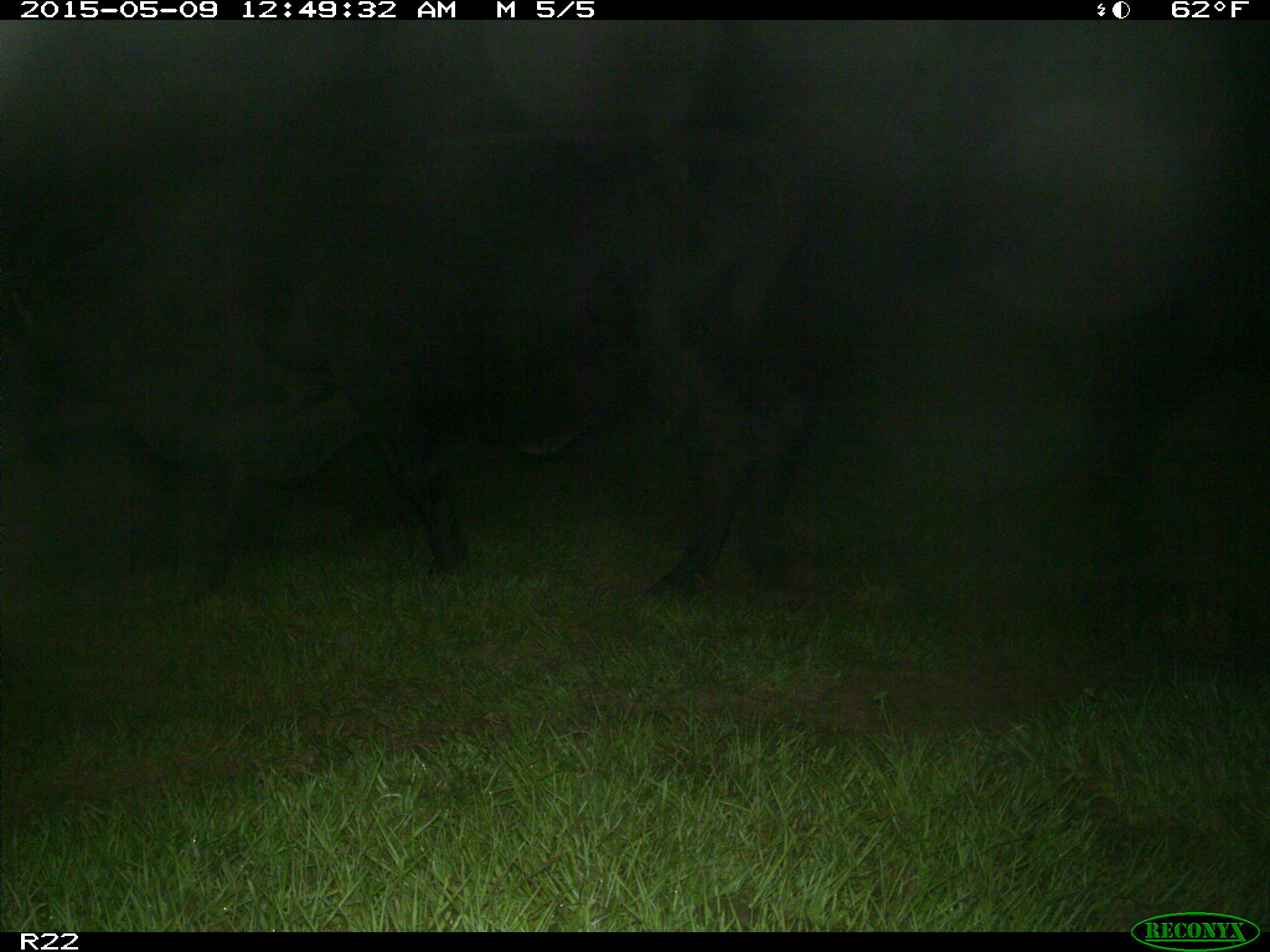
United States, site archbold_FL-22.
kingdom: Animalia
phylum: Chordata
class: Mammalia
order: Artiodactyla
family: Bovidae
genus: Bos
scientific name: Bos taurus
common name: domestic cow